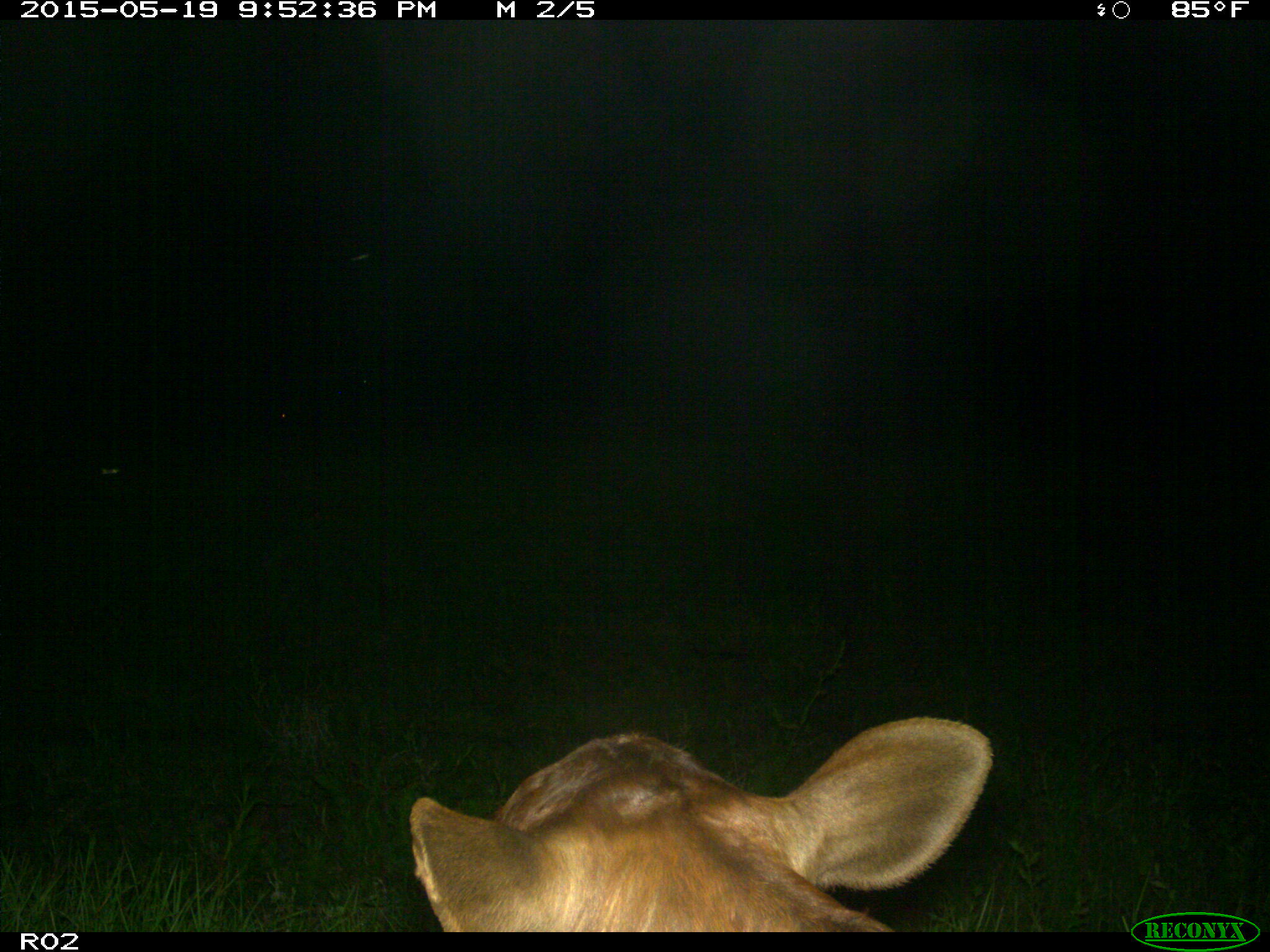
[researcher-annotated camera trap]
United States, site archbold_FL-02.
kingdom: Animalia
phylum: Chordata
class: Mammalia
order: Artiodactyla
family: Bovidae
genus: Bos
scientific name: Bos taurus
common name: domestic cow